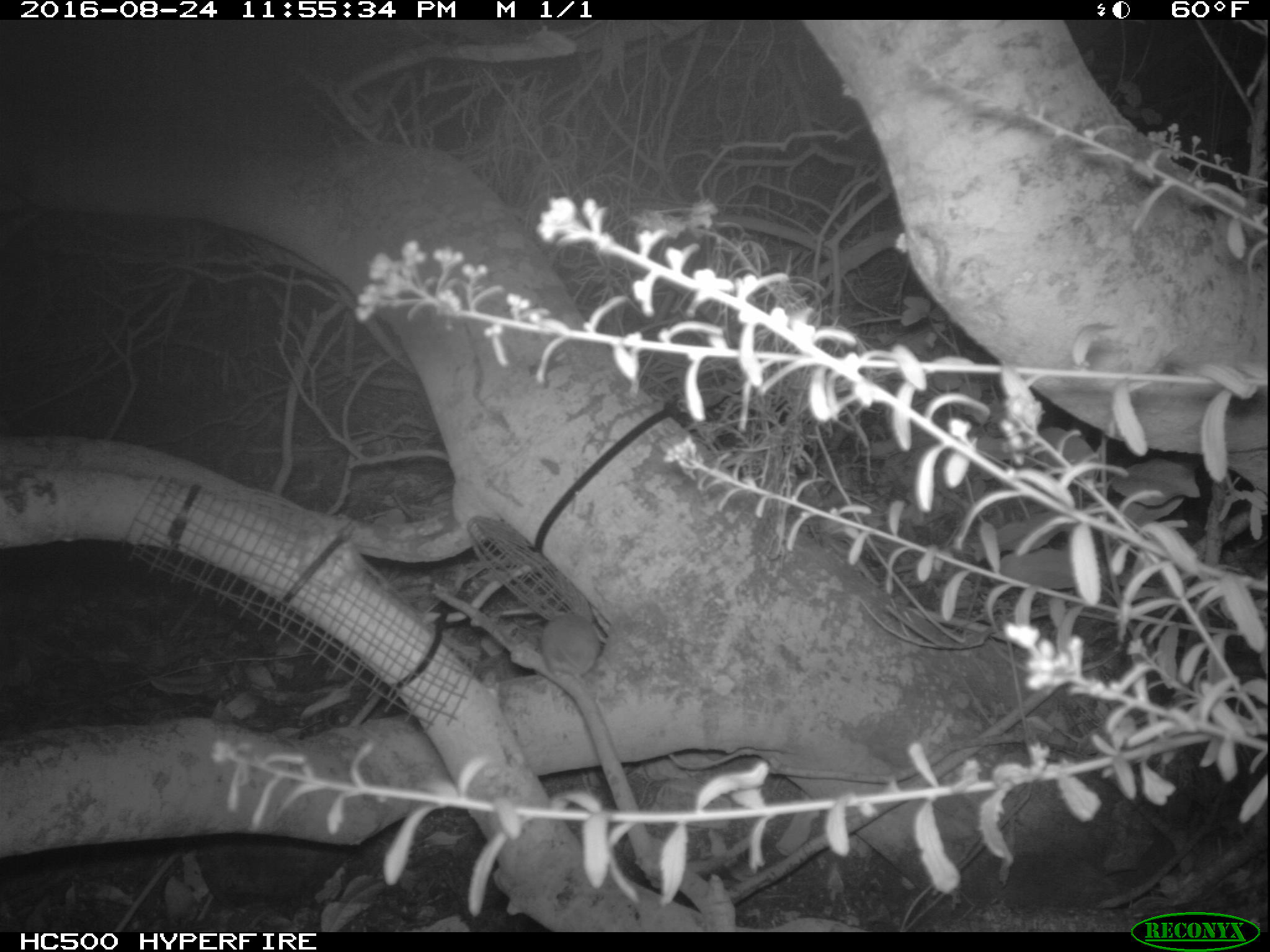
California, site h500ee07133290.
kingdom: Animalia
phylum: Chordata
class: Mammalia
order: Rodentia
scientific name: Rodentia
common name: rodent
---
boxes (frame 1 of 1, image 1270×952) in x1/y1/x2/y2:
rodent: 538/605/600/682